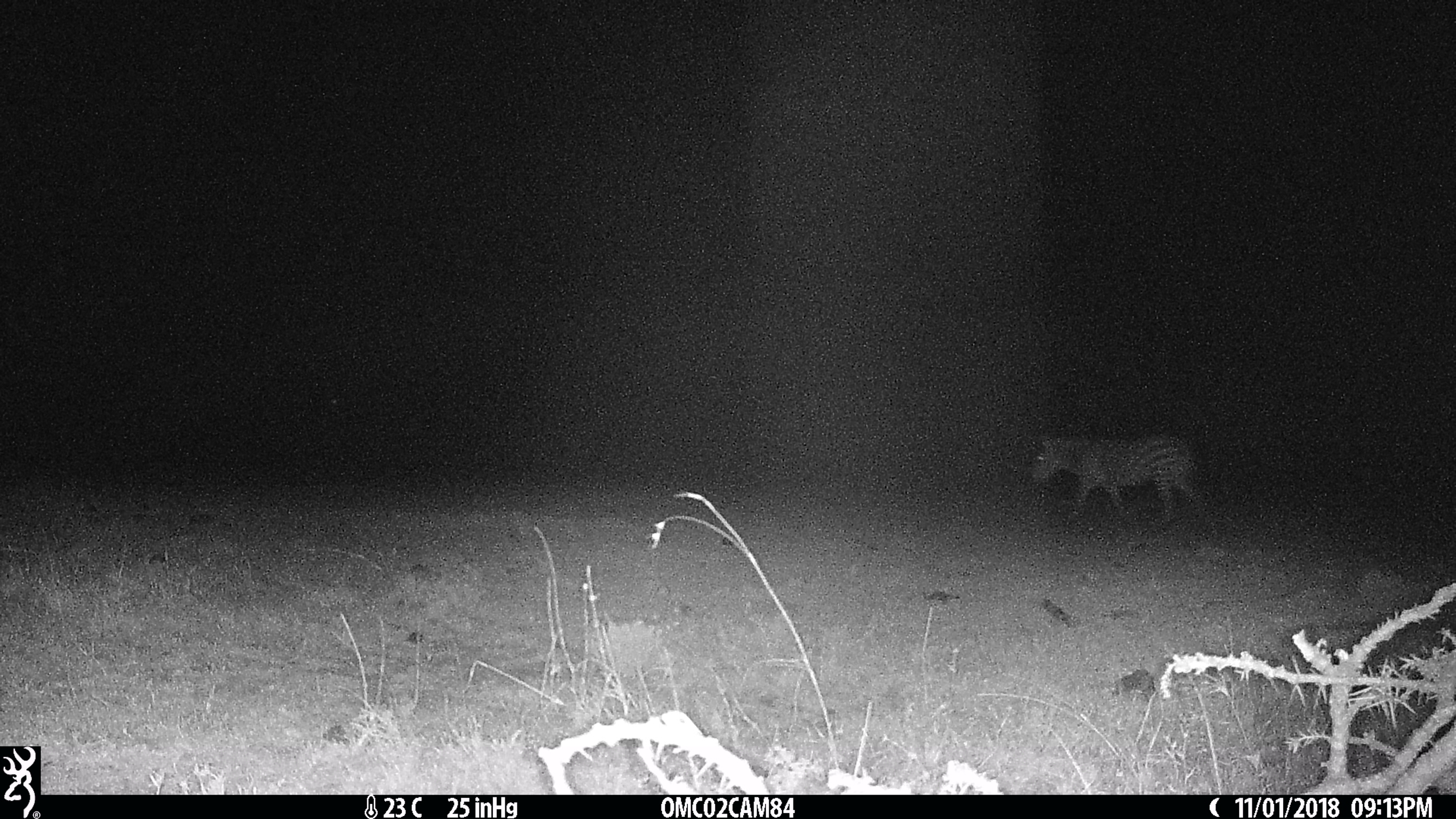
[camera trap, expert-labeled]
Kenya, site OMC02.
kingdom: Animalia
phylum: Chordata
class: Mammalia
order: Perissodactyla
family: Equidae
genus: Equus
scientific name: Equus quagga burchellii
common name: burchell's zebra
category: zebra